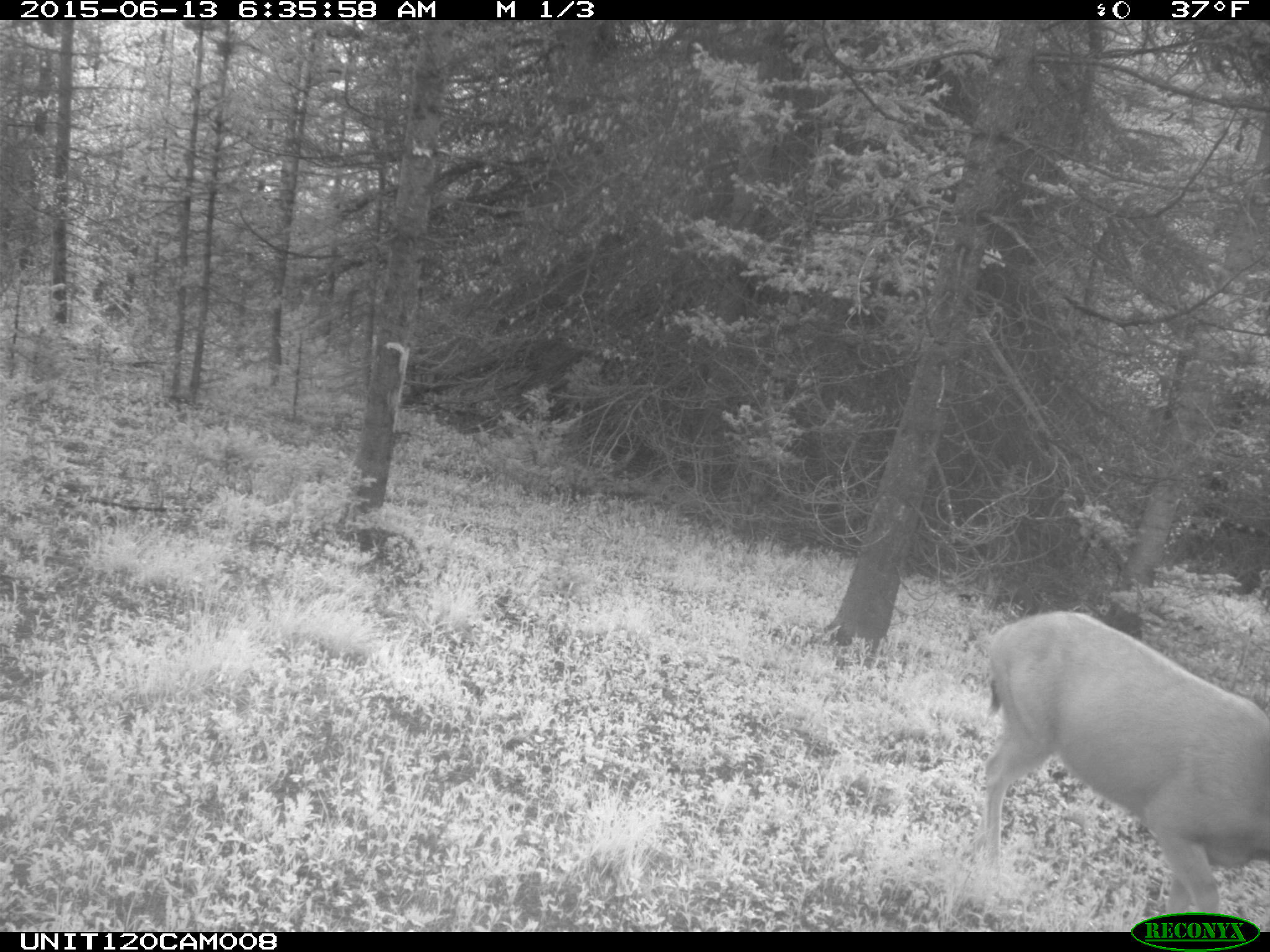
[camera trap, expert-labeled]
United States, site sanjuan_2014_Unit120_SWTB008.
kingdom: Animalia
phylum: Chordata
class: Mammalia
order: Artiodactyla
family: Cervidae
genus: Odocoileus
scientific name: Odocoileus hemionus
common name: mule deer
Odocoileus hemionus (mule deer).